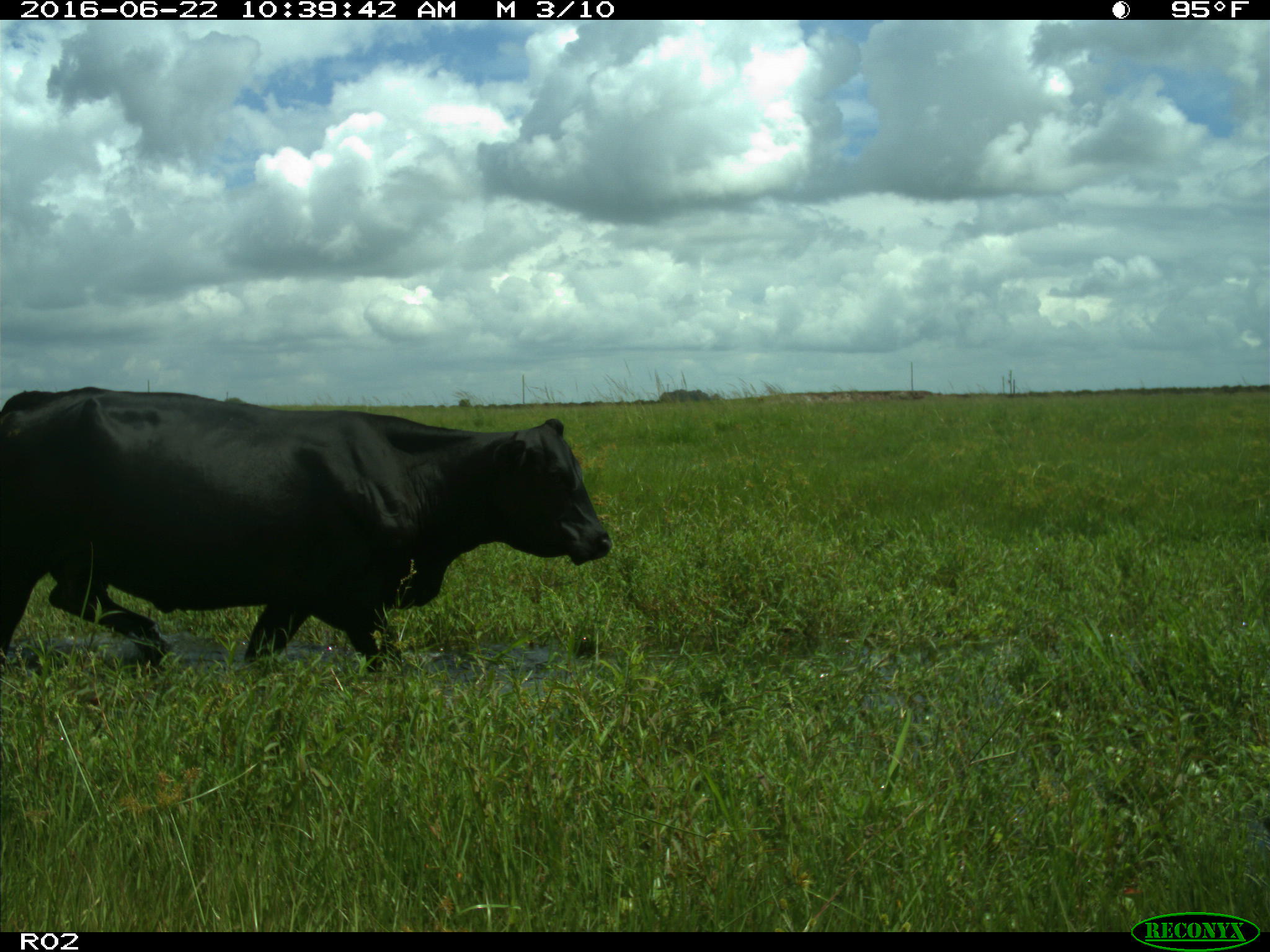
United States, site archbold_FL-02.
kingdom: Animalia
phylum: Chordata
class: Mammalia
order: Artiodactyla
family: Bovidae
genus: Bos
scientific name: Bos taurus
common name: domestic cow